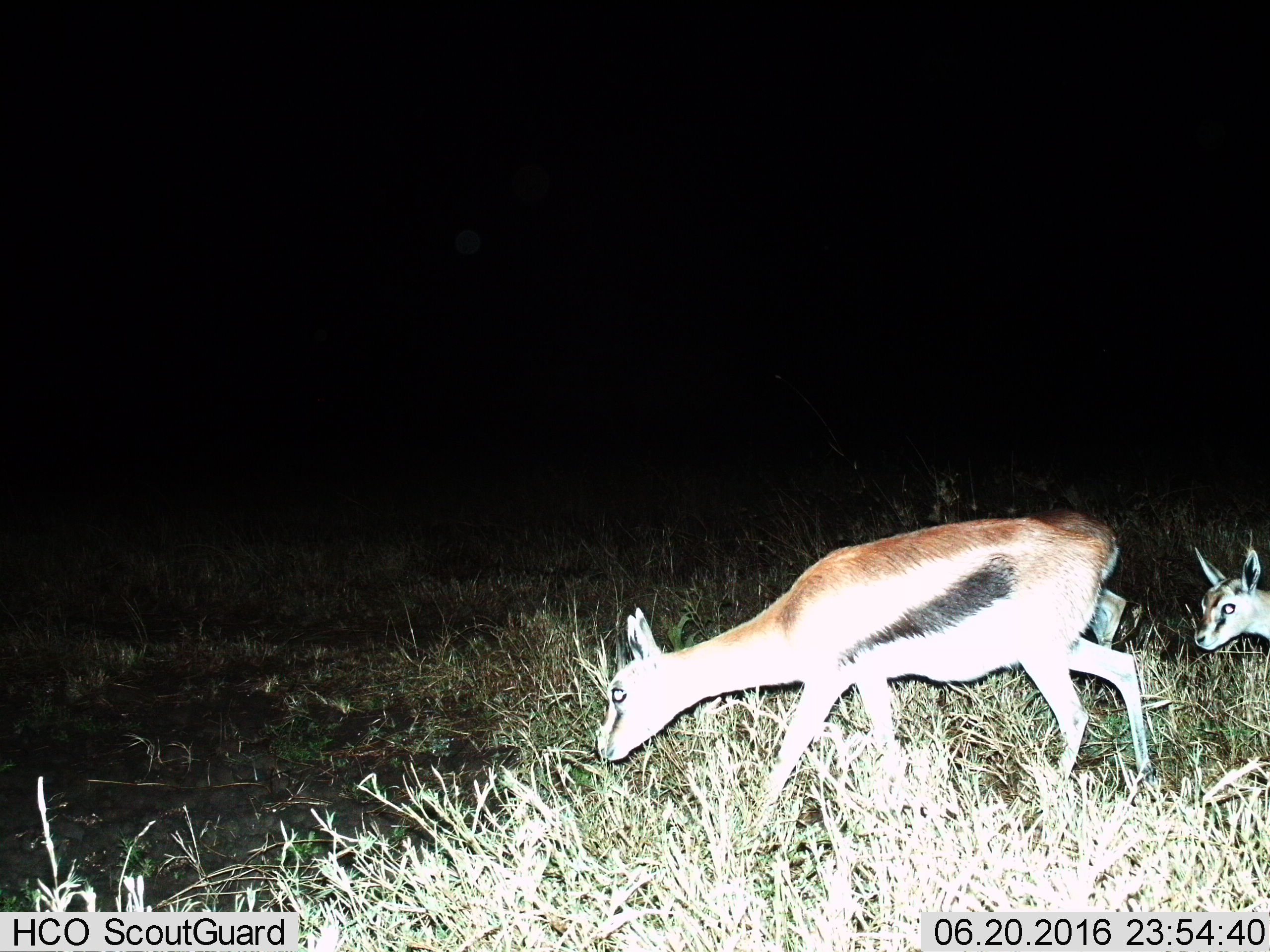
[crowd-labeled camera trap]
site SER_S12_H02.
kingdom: Animalia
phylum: Chordata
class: Mammalia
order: Artiodactyla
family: Bovidae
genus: Eudorcas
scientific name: Eudorcas thomsonii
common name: thomson's gazelle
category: gazellethomsons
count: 2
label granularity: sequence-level